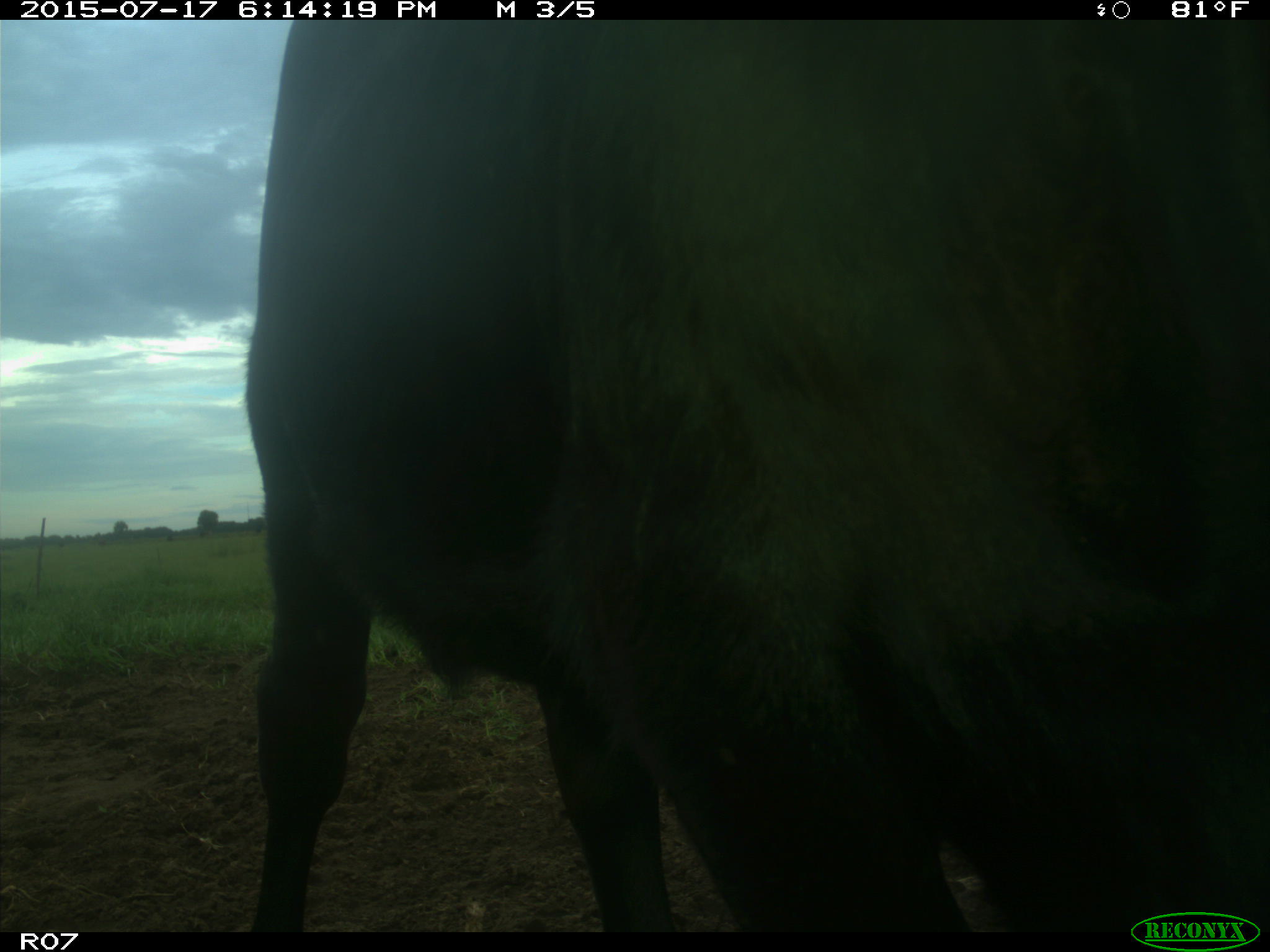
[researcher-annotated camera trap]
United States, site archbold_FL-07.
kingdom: Animalia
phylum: Chordata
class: Mammalia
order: Artiodactyla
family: Bovidae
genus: Bos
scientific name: Bos taurus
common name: domestic cow